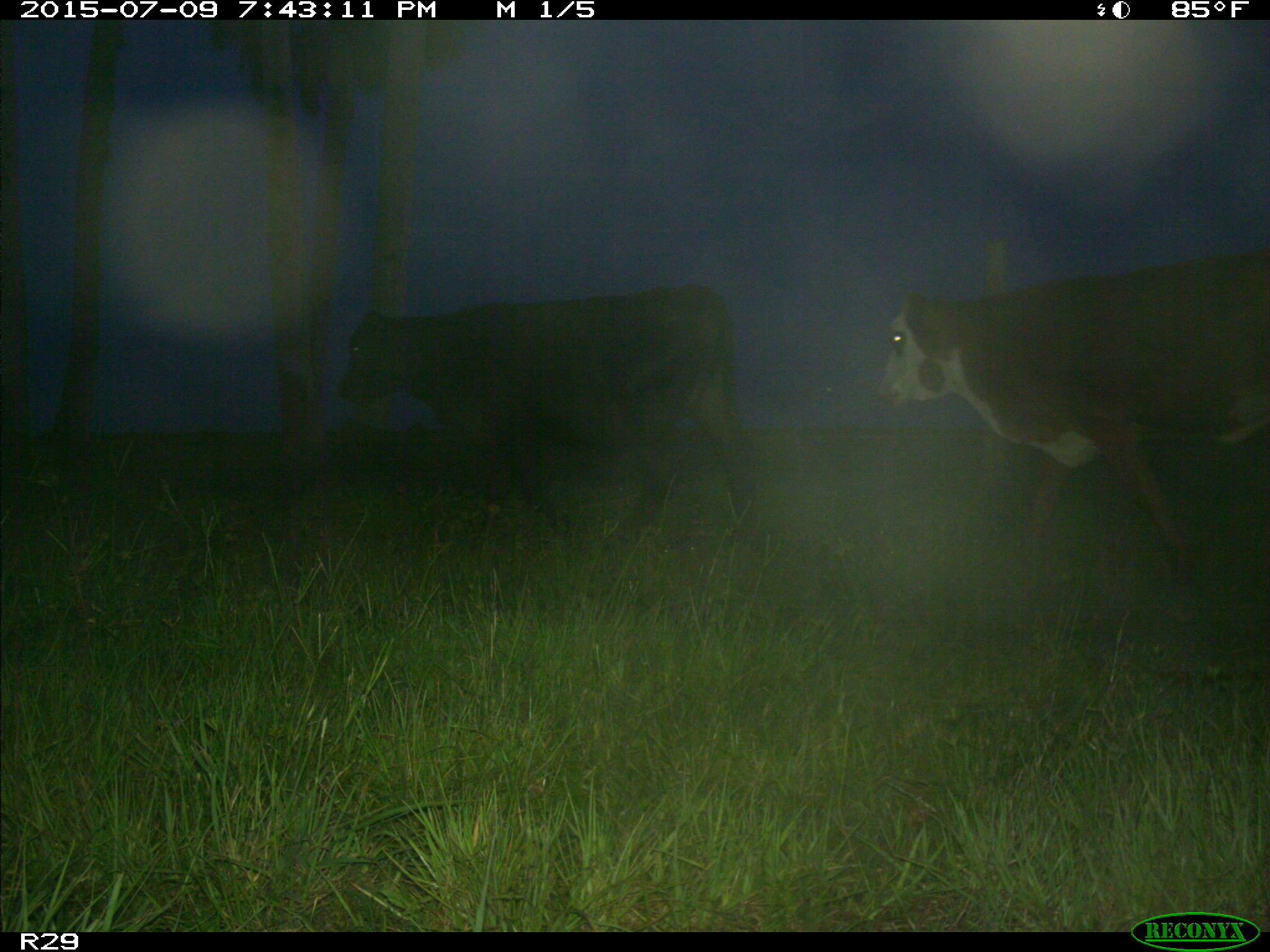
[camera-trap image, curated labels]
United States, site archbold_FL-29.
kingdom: Animalia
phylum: Chordata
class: Mammalia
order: Artiodactyla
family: Bovidae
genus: Bos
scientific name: Bos taurus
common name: domestic cow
Bos taurus (domestic cow).